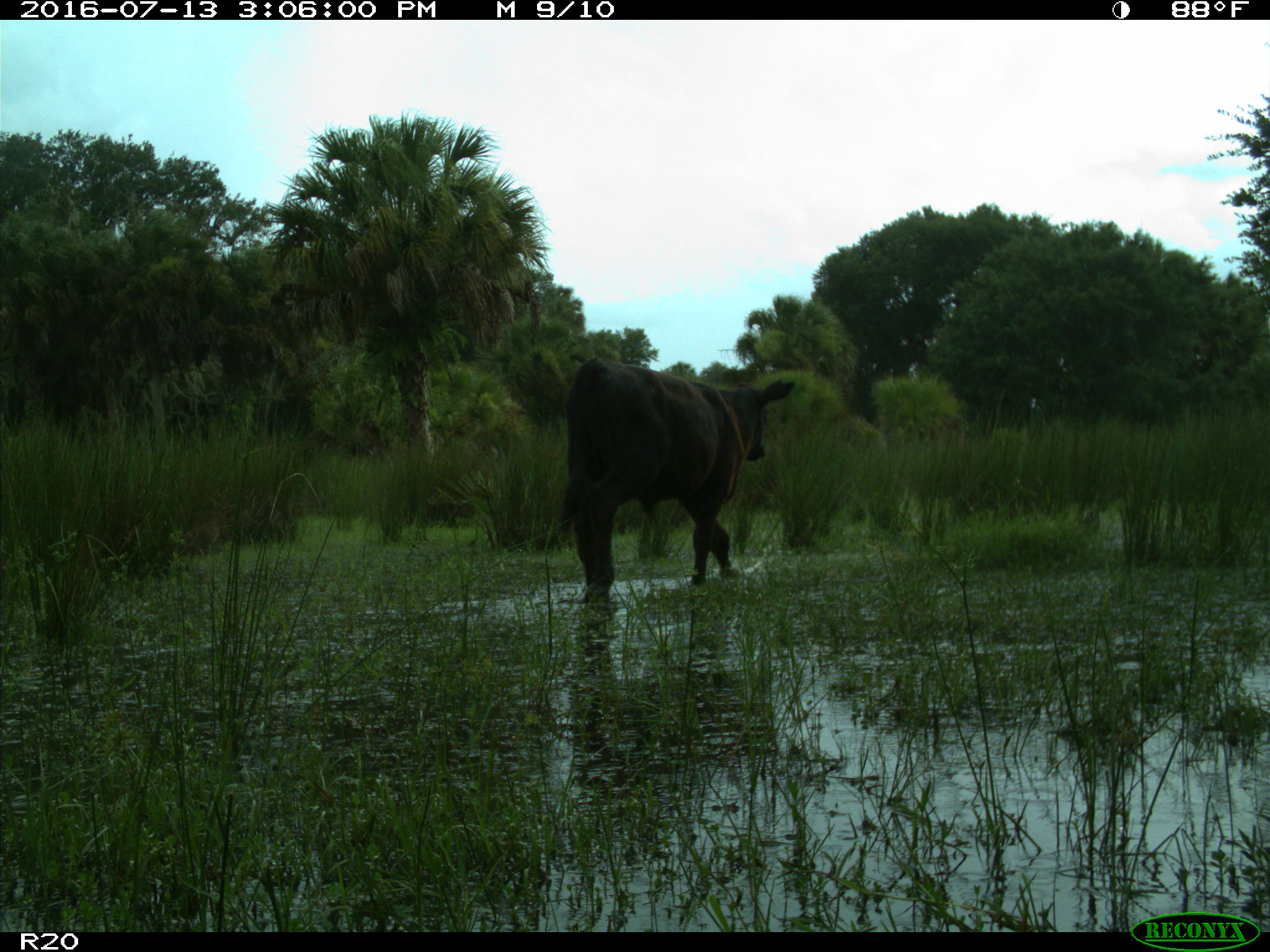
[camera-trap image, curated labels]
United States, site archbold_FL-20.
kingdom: Animalia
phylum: Chordata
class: Mammalia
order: Artiodactyla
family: Bovidae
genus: Bos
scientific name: Bos taurus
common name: domestic cow